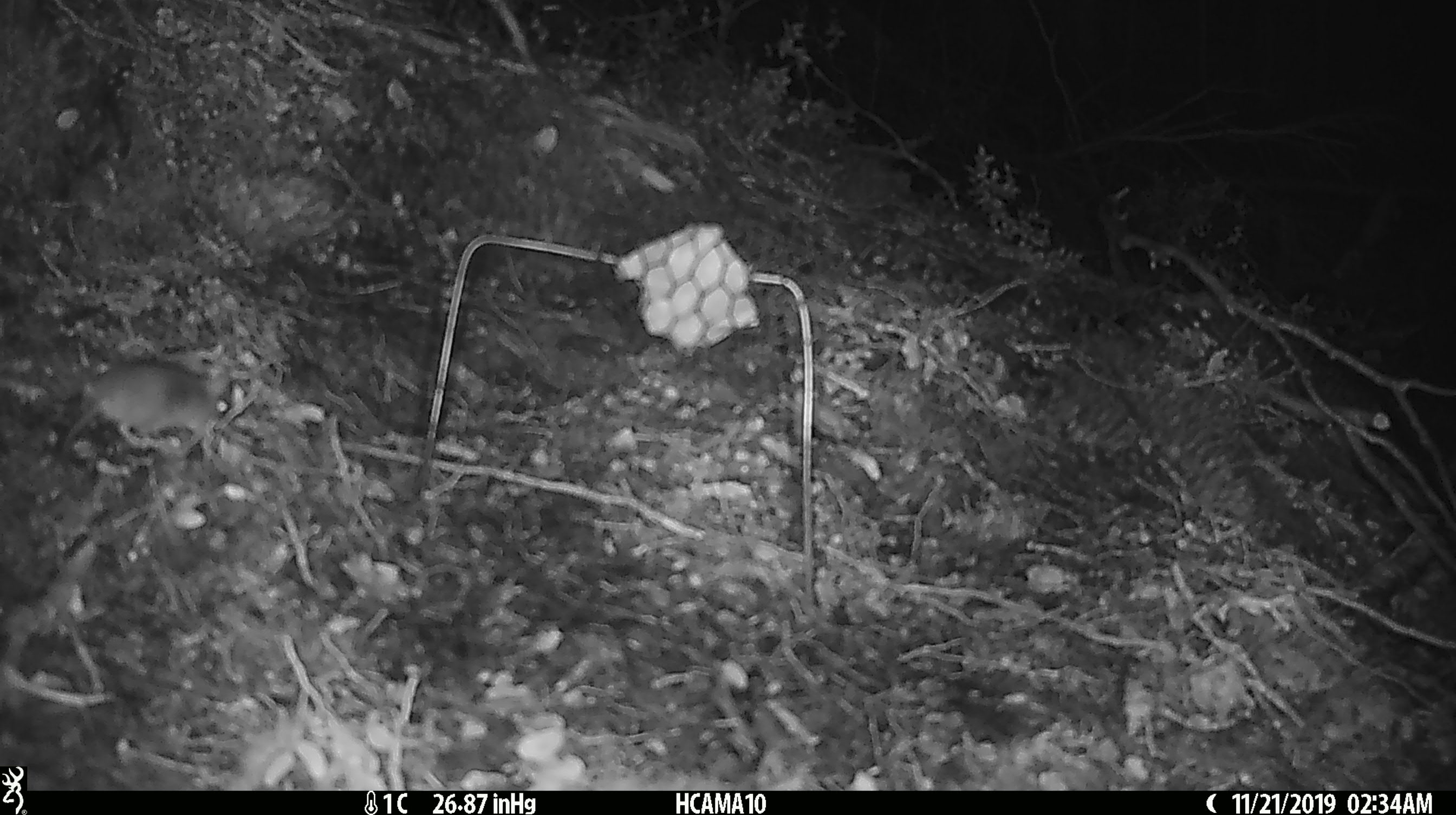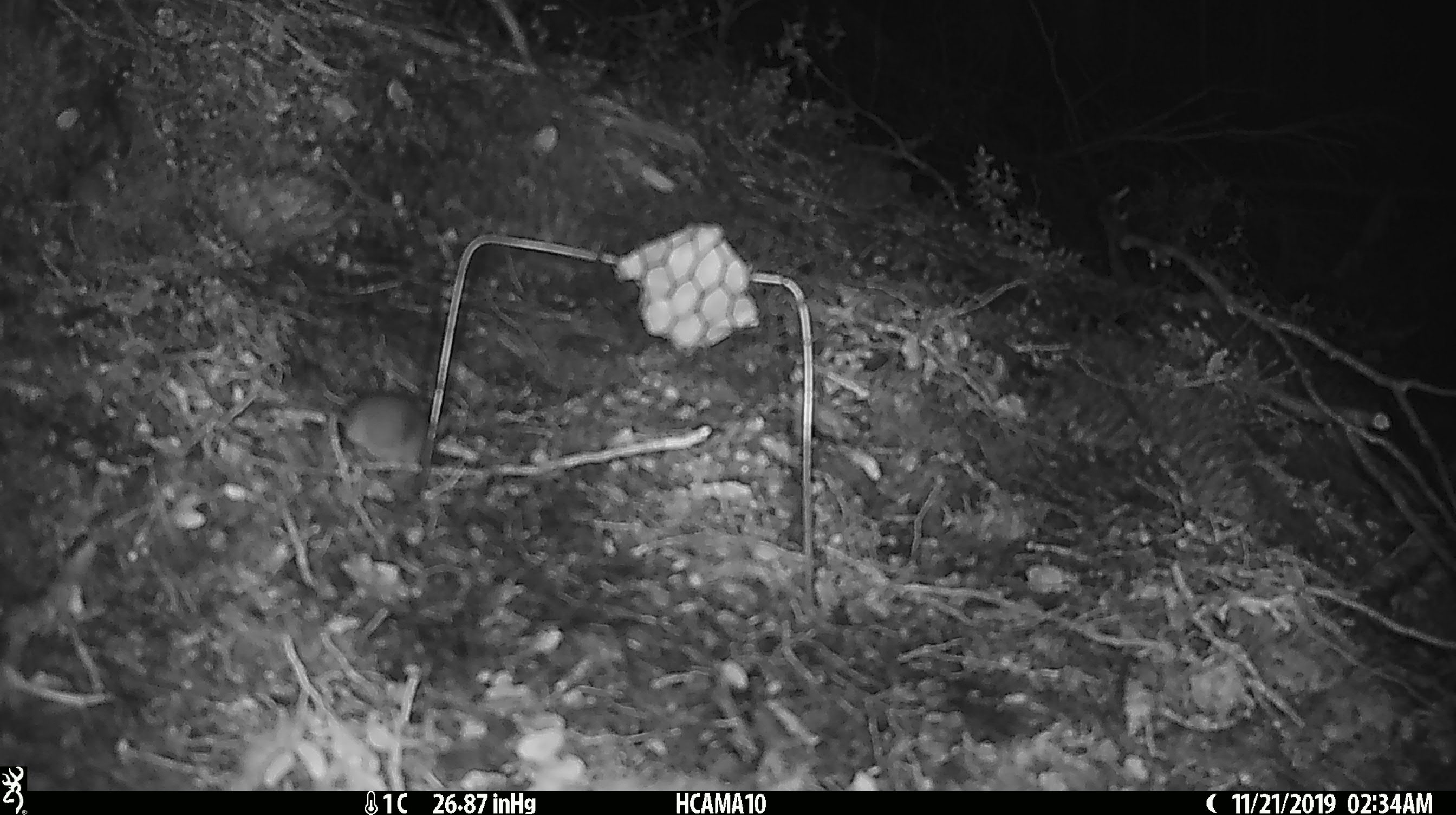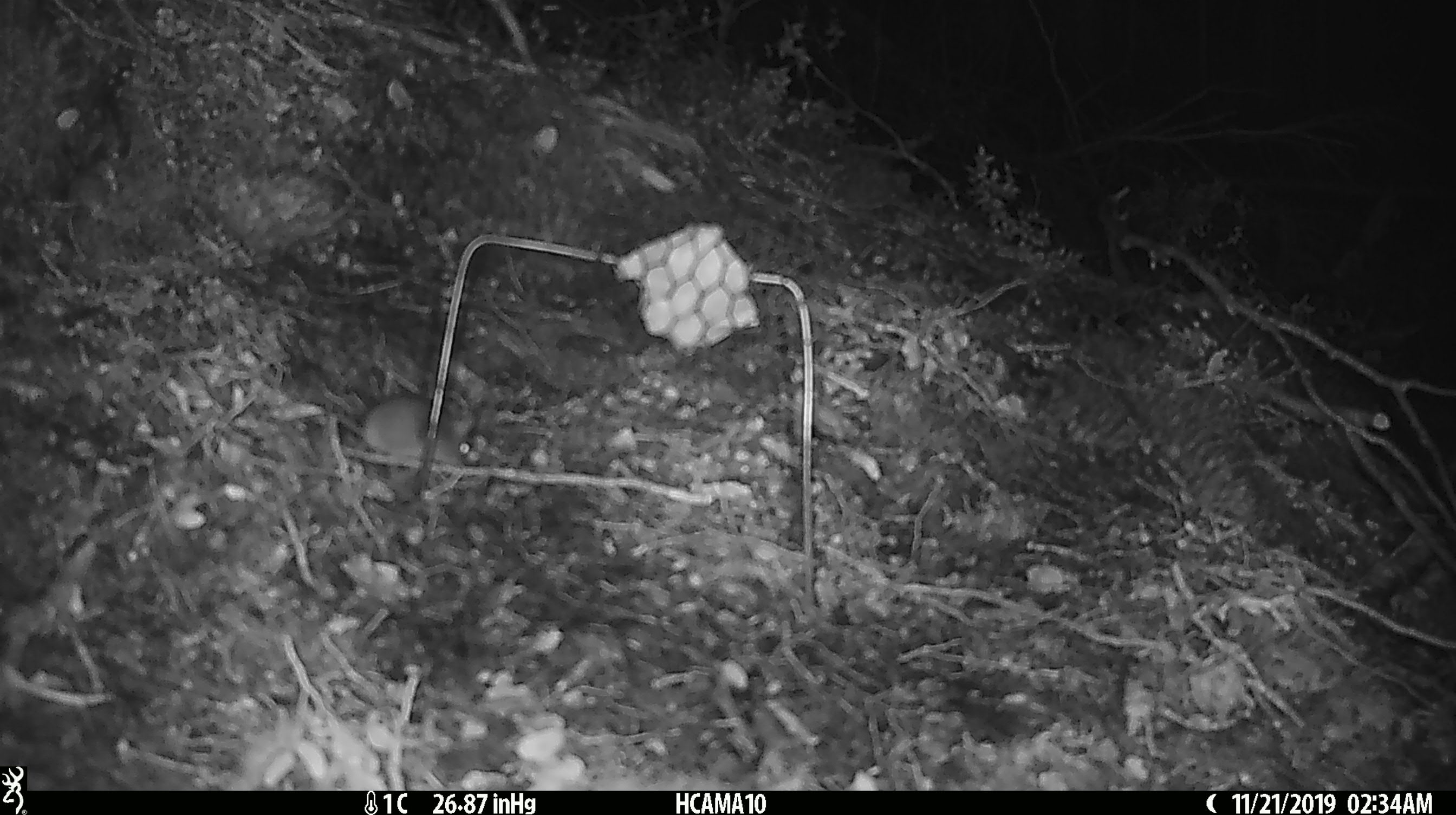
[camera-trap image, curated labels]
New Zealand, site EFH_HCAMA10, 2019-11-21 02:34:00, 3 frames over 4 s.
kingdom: Animalia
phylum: Chordata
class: Mammalia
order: Rodentia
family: Muridae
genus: Mus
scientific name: Mus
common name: mouse